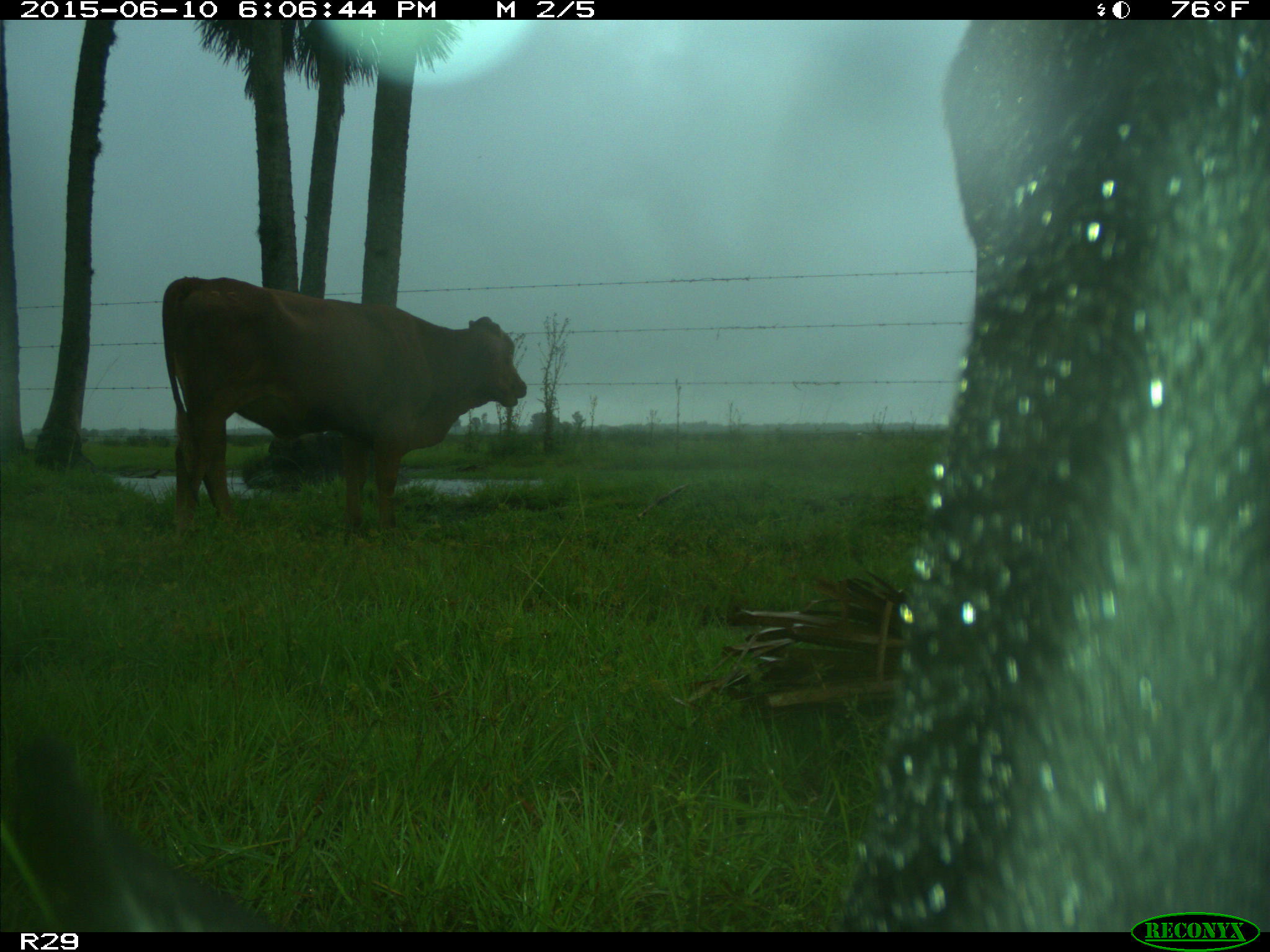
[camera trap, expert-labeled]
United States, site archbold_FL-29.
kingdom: Animalia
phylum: Chordata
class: Mammalia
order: Artiodactyla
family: Bovidae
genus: Bos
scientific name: Bos taurus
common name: domestic cow